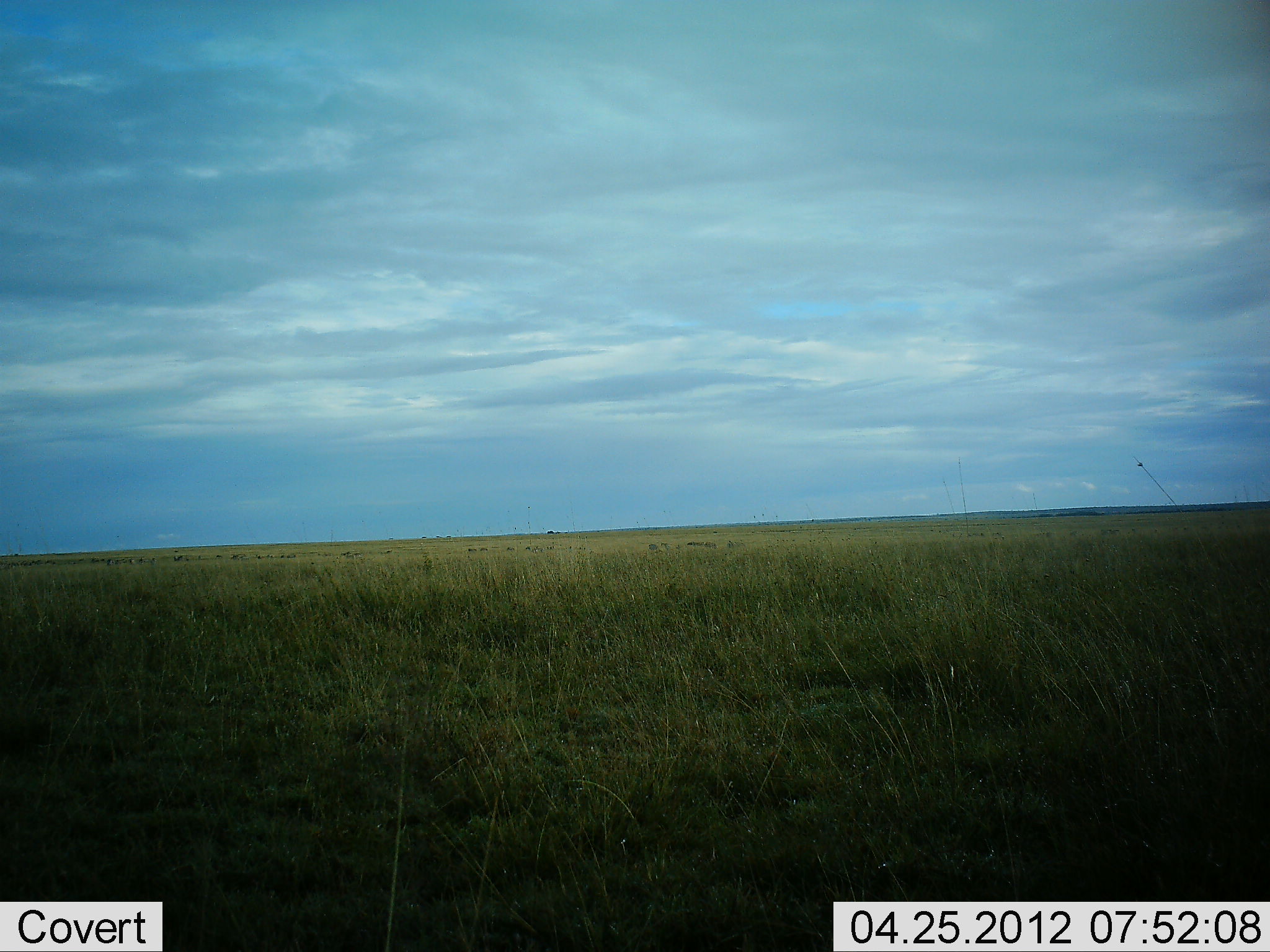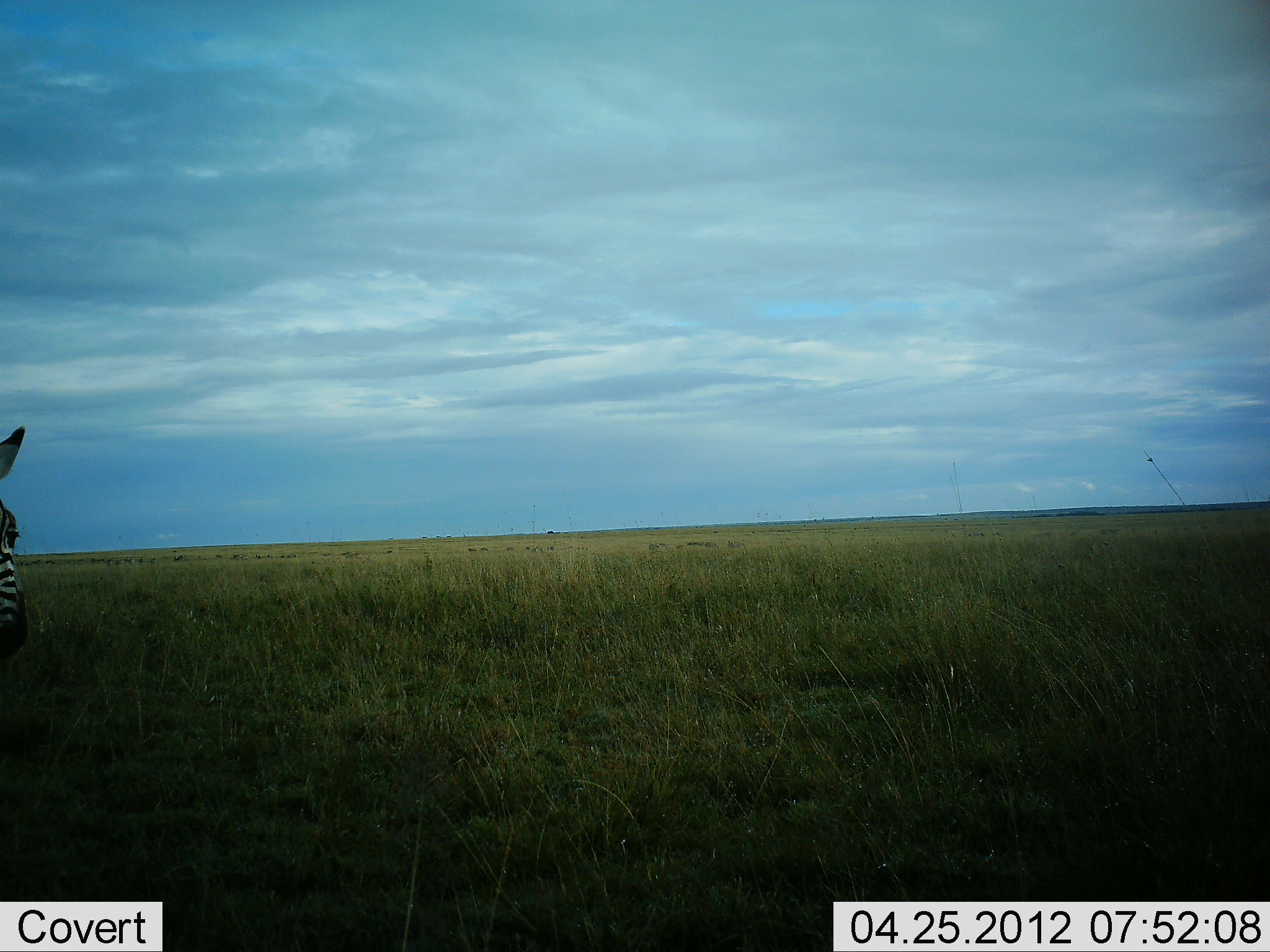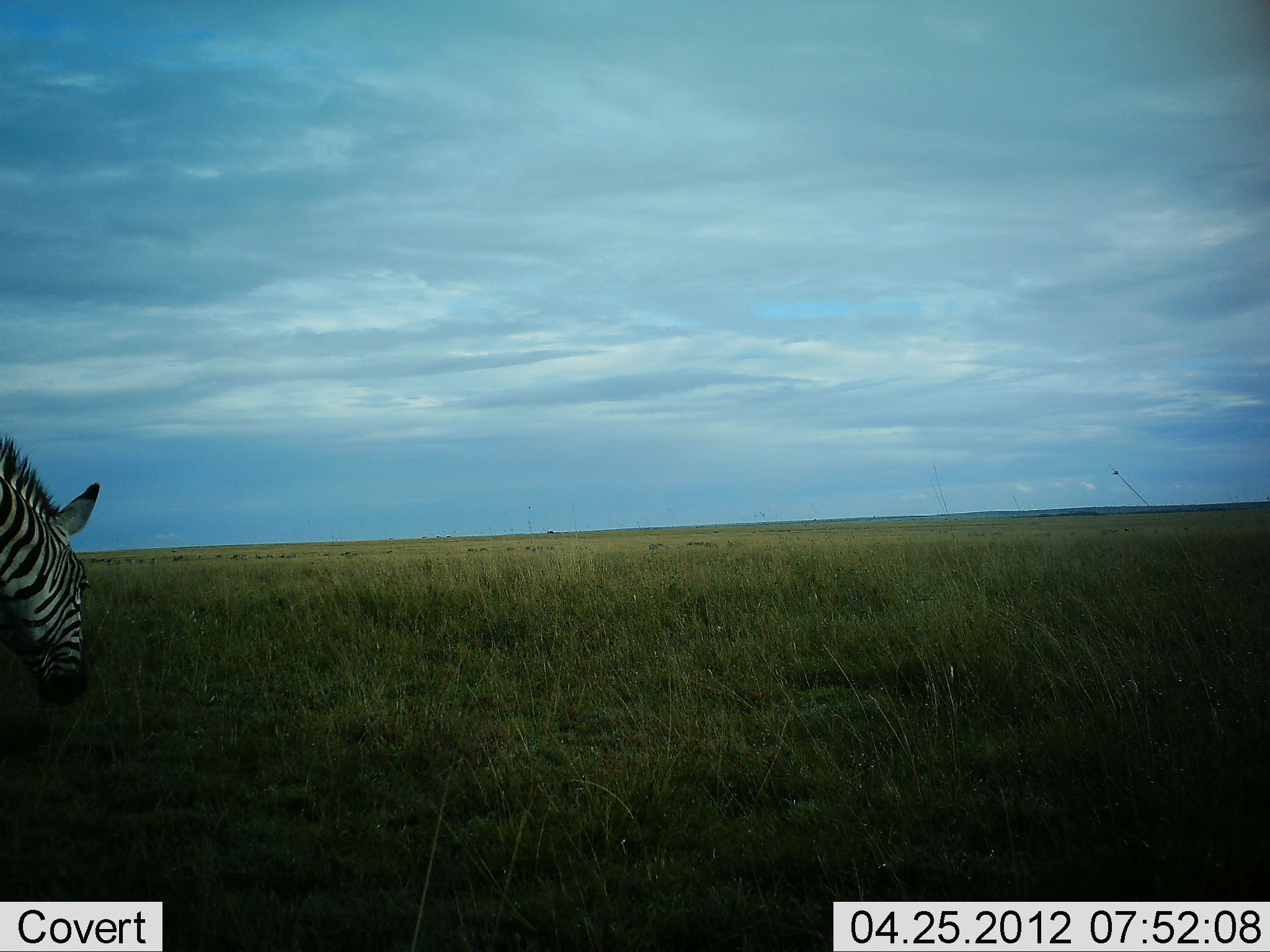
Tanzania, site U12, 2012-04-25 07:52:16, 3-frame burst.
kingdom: Animalia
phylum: Chordata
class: Mammalia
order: Perissodactyla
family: Equidae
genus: Equus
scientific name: Equus quagga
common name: plains zebra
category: zebra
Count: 1.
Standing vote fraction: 21%.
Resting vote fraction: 0%.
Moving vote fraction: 66%.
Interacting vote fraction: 0%.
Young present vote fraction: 0%.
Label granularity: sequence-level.